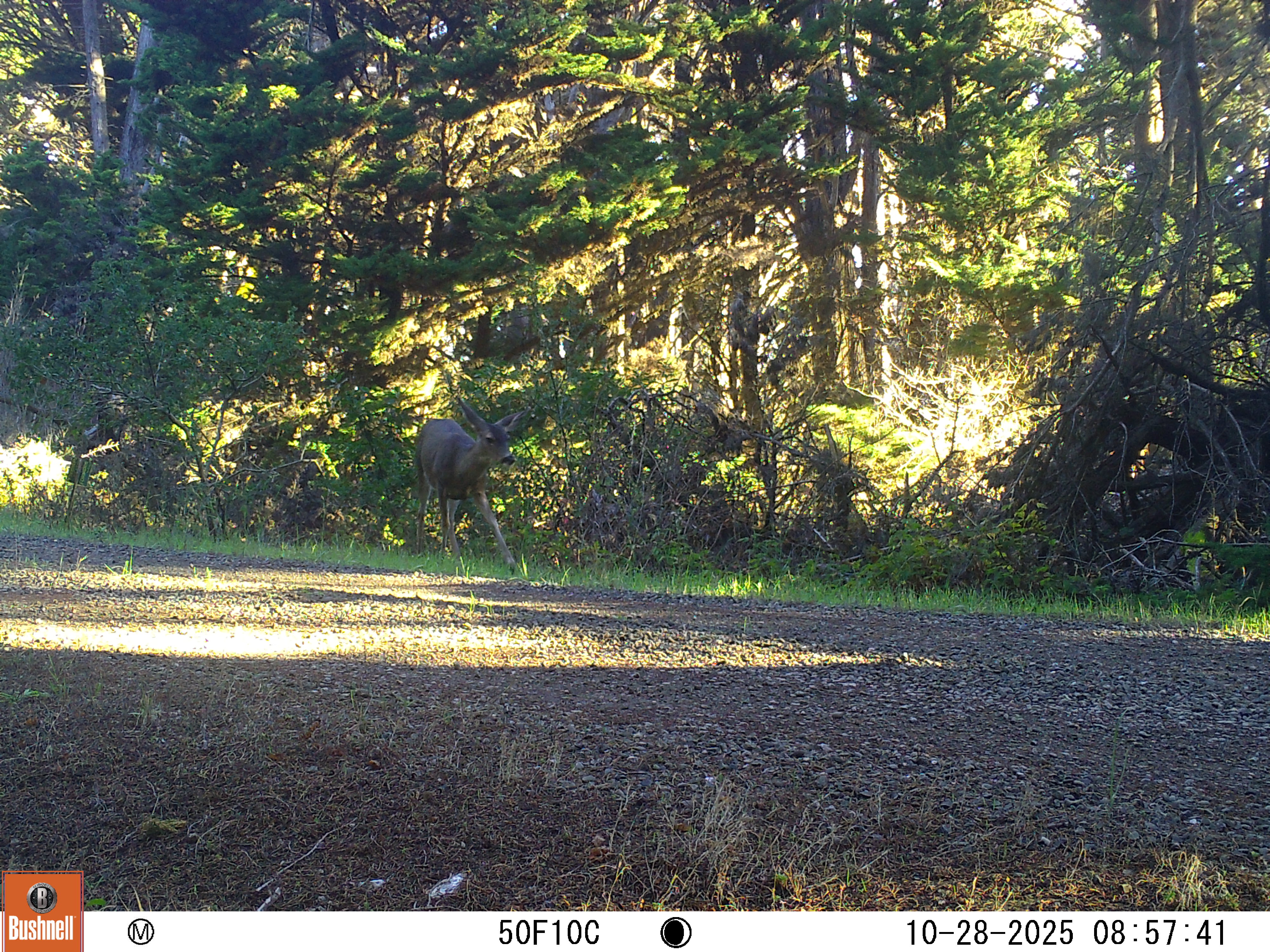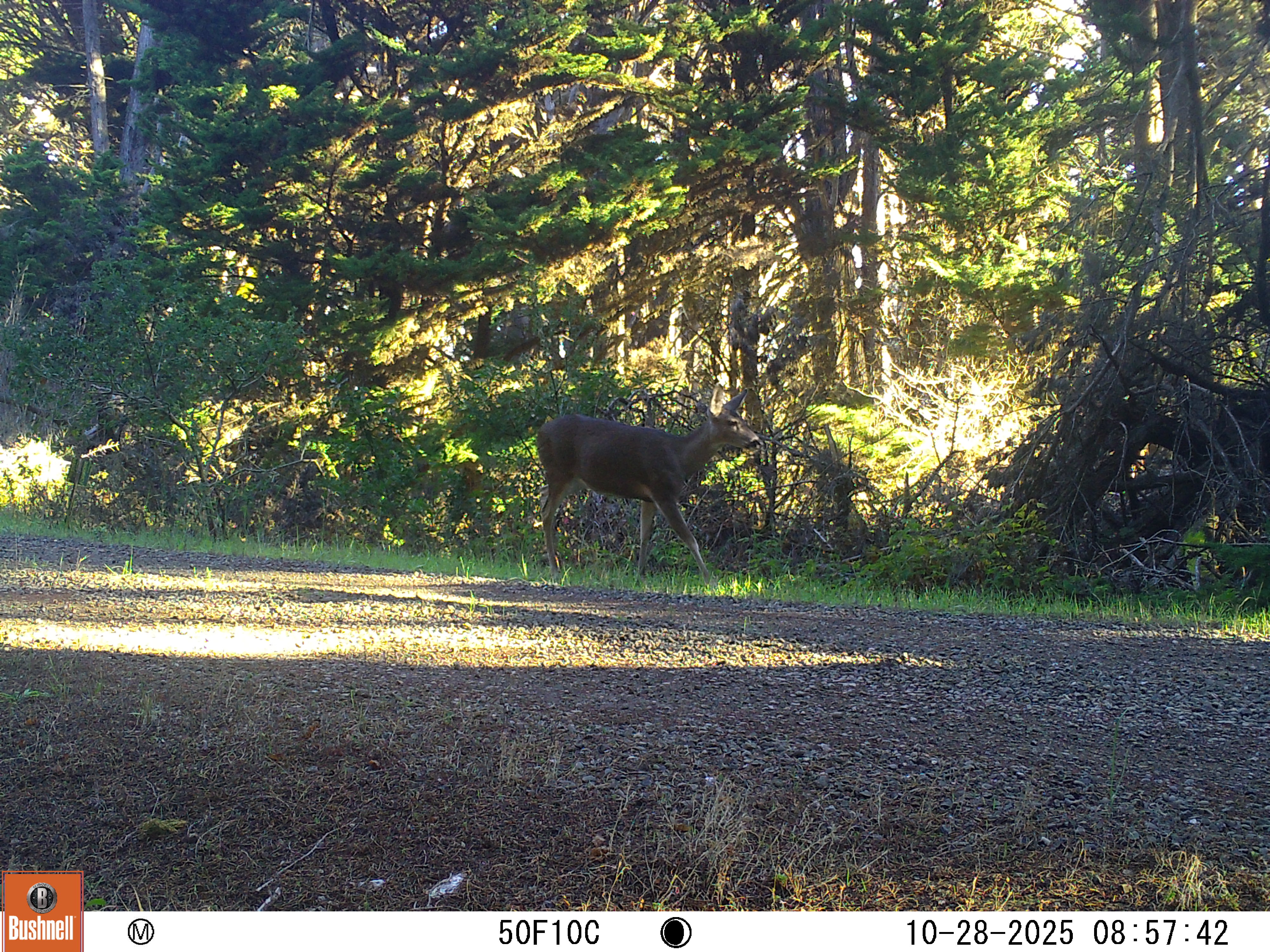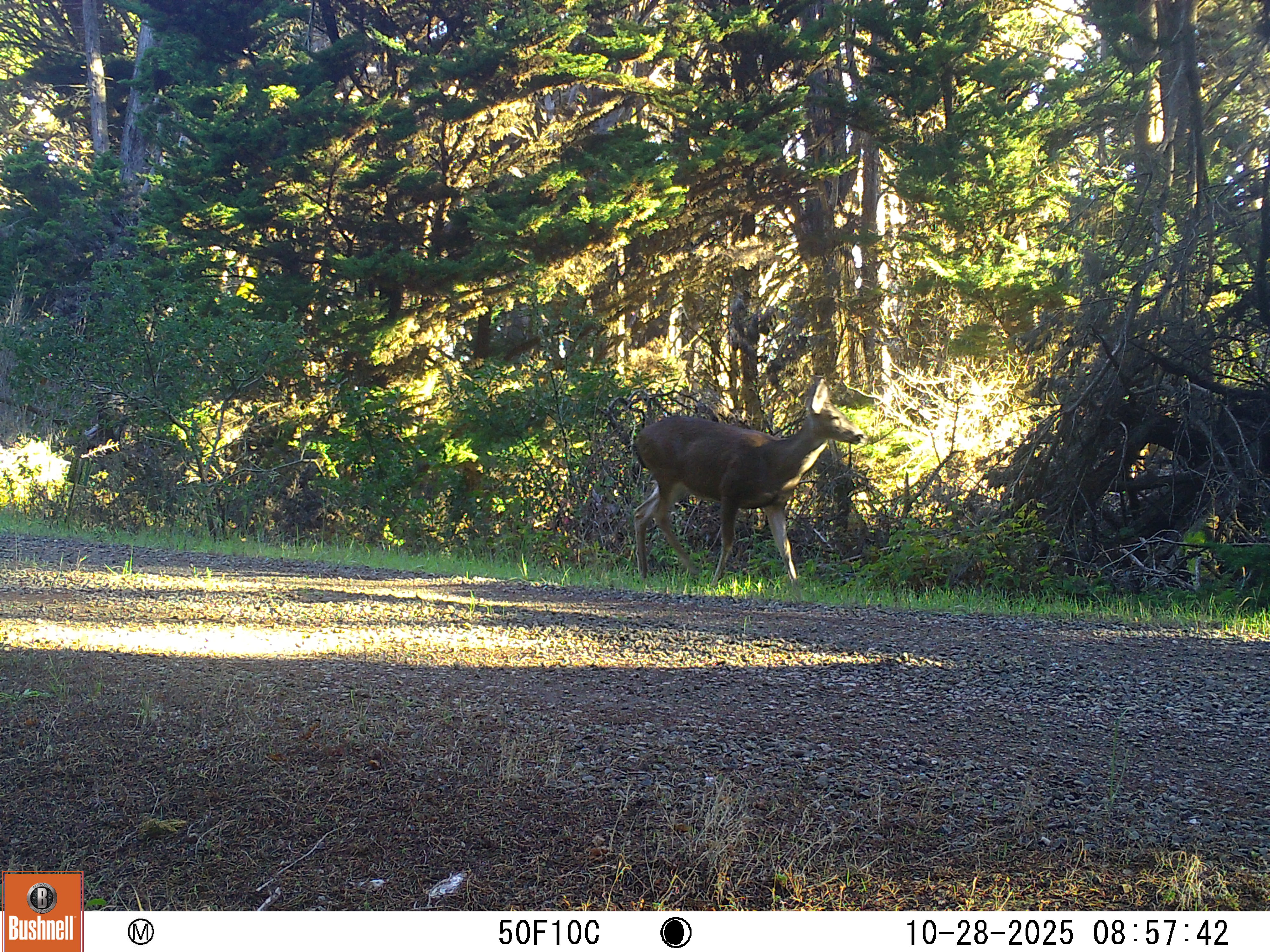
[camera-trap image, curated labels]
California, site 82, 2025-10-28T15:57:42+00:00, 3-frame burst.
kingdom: Animalia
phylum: Chordata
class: Mammalia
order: Artiodactyla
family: Cervidae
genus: Odocoileus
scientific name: Odocoileus hemionus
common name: mule deer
Mule deer (Odocoileus hemionus).